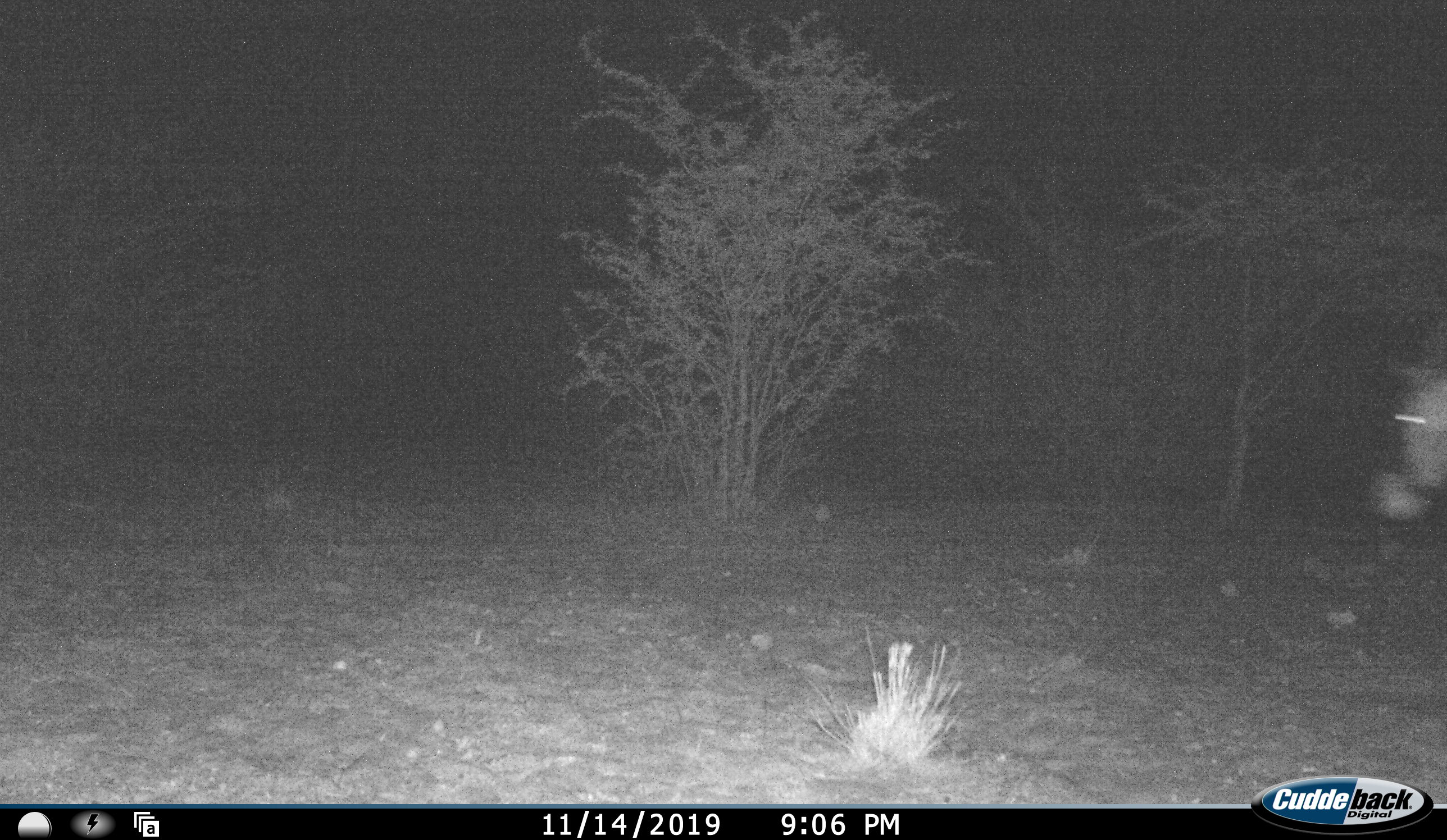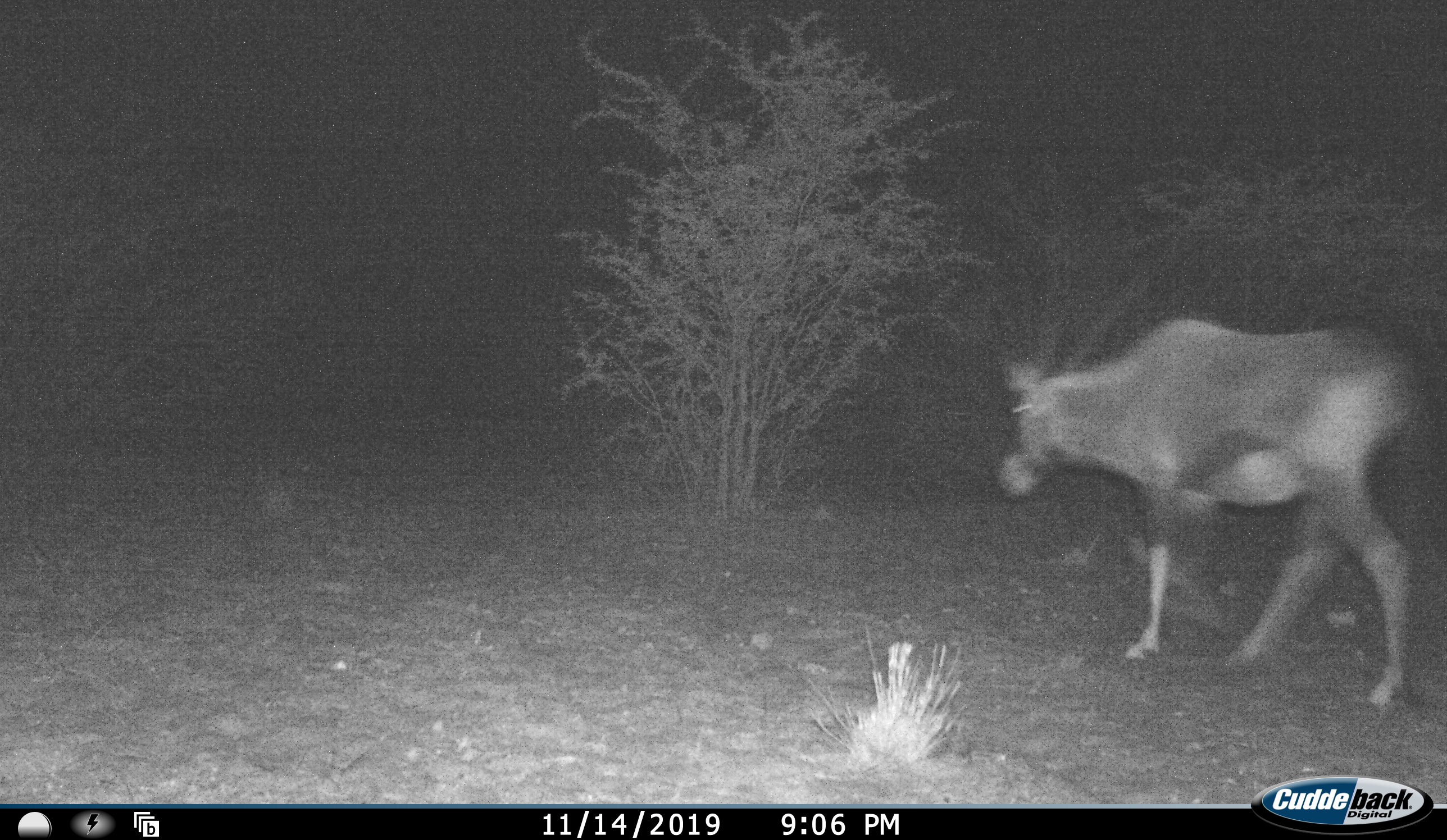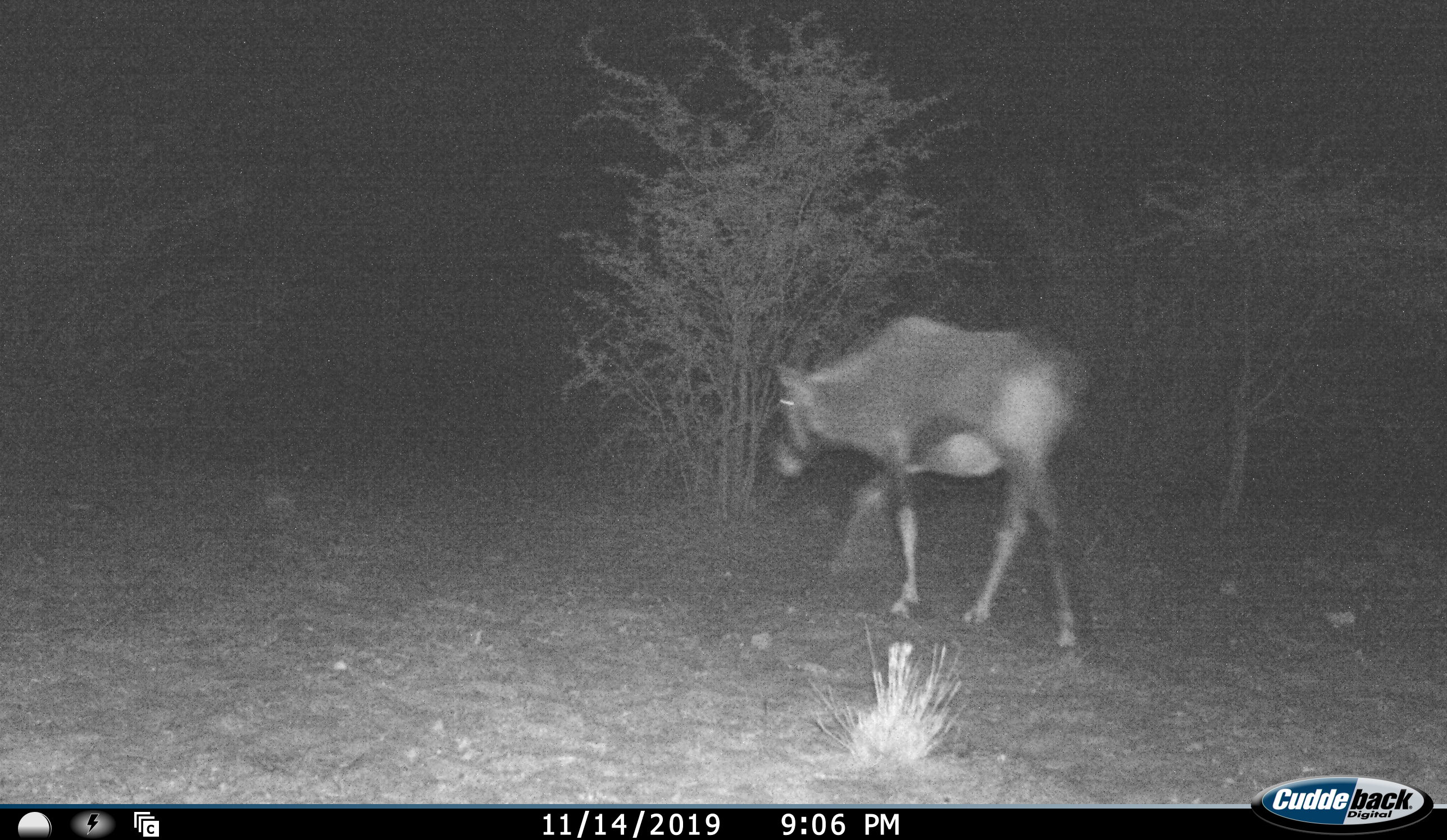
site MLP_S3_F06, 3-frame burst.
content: unidentified animal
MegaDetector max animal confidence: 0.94